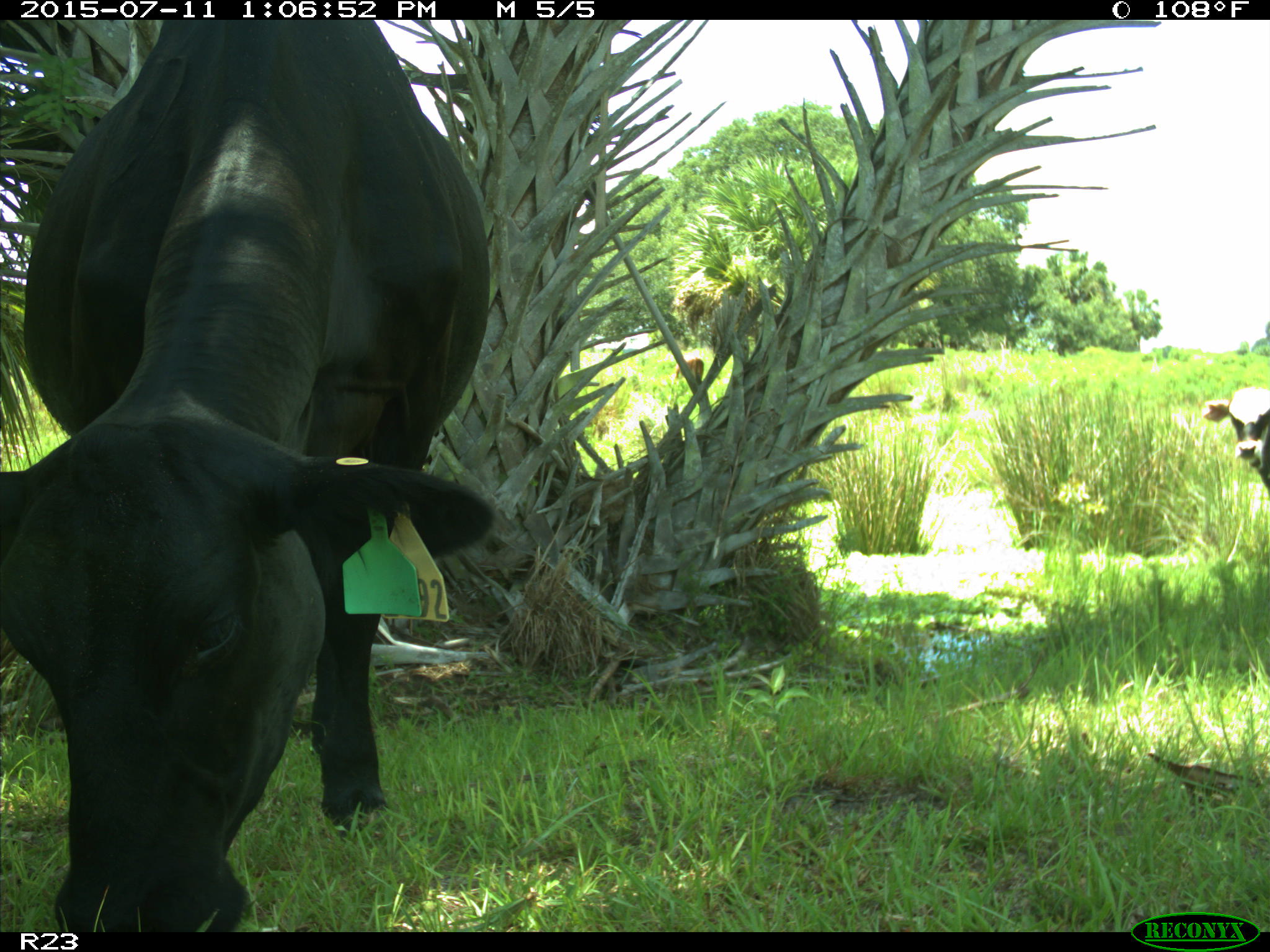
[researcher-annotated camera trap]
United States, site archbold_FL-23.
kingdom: Animalia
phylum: Chordata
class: Mammalia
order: Artiodactyla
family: Bovidae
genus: Bos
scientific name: Bos taurus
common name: domestic cow